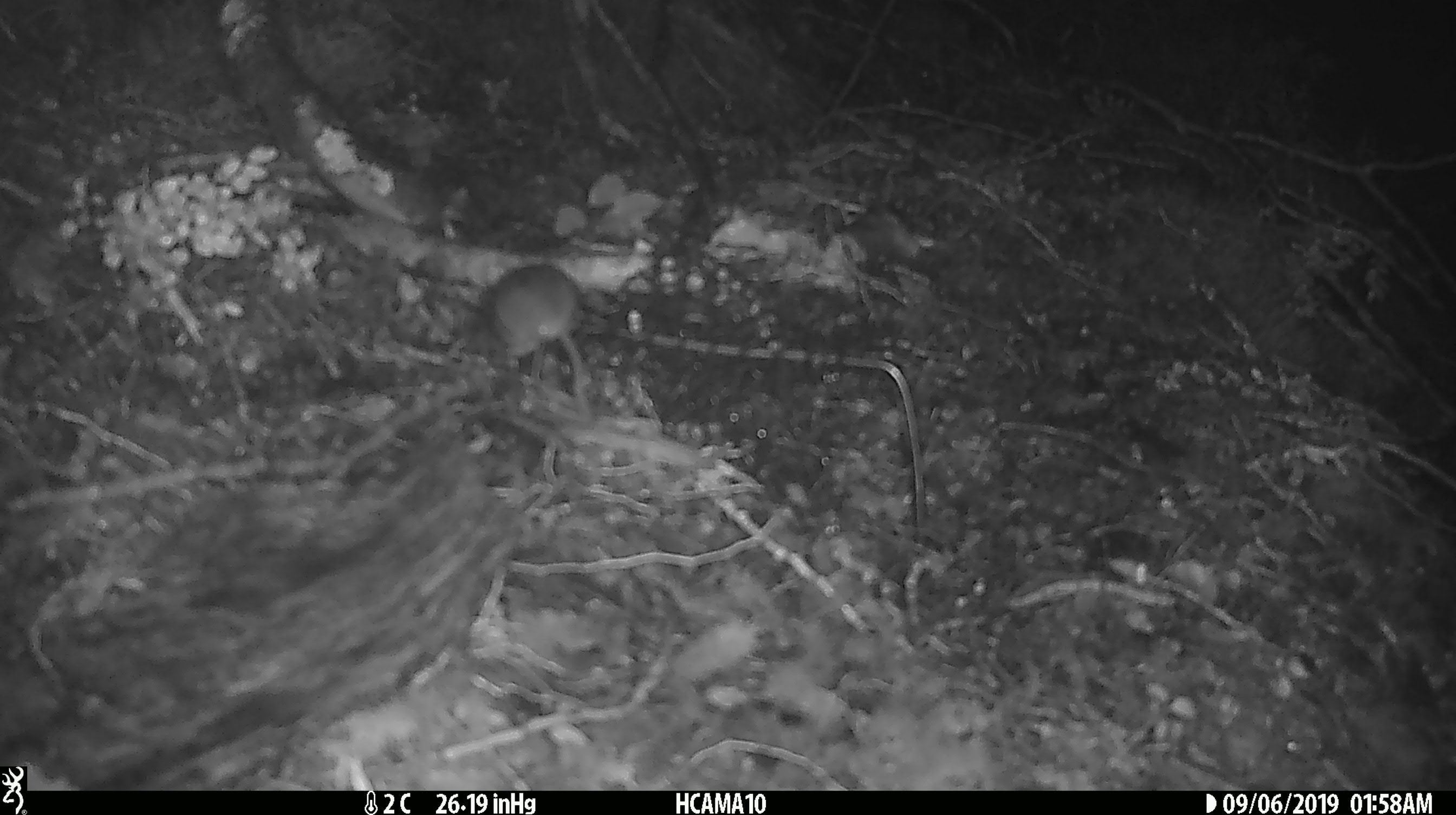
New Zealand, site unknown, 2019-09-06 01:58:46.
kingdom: Animalia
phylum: Chordata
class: Mammalia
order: Rodentia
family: Muridae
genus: Mus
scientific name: Mus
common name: mouse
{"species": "mouse (Mus)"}